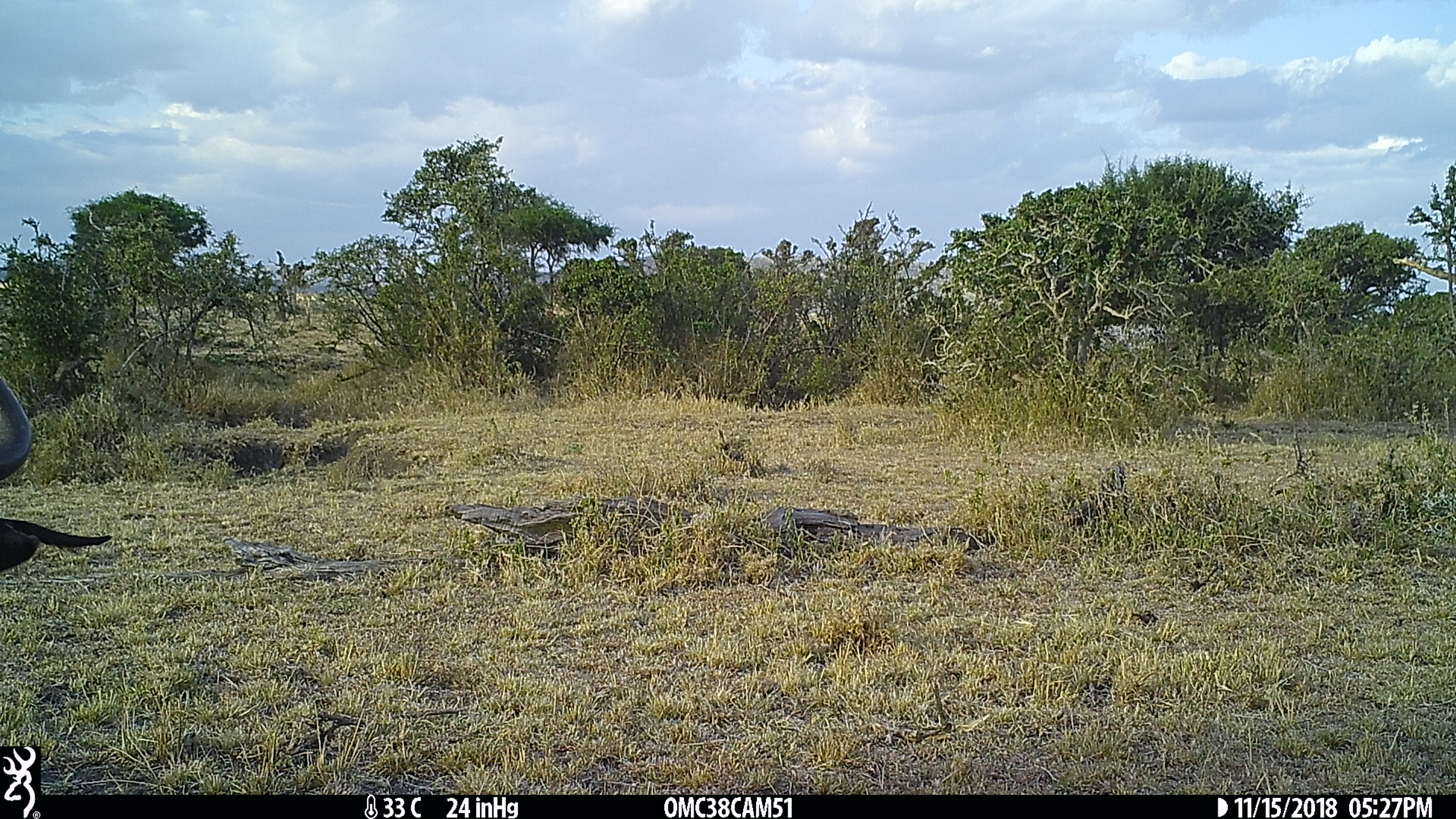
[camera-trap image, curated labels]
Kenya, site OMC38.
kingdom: Animalia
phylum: Chordata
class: Mammalia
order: Artiodactyla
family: Bovidae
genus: Connochaetes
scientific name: Connochaetes taurinus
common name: blue wildebeest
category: wildebeest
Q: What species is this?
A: Wildebeest (blue wildebeest) (Connochaetes taurinus).